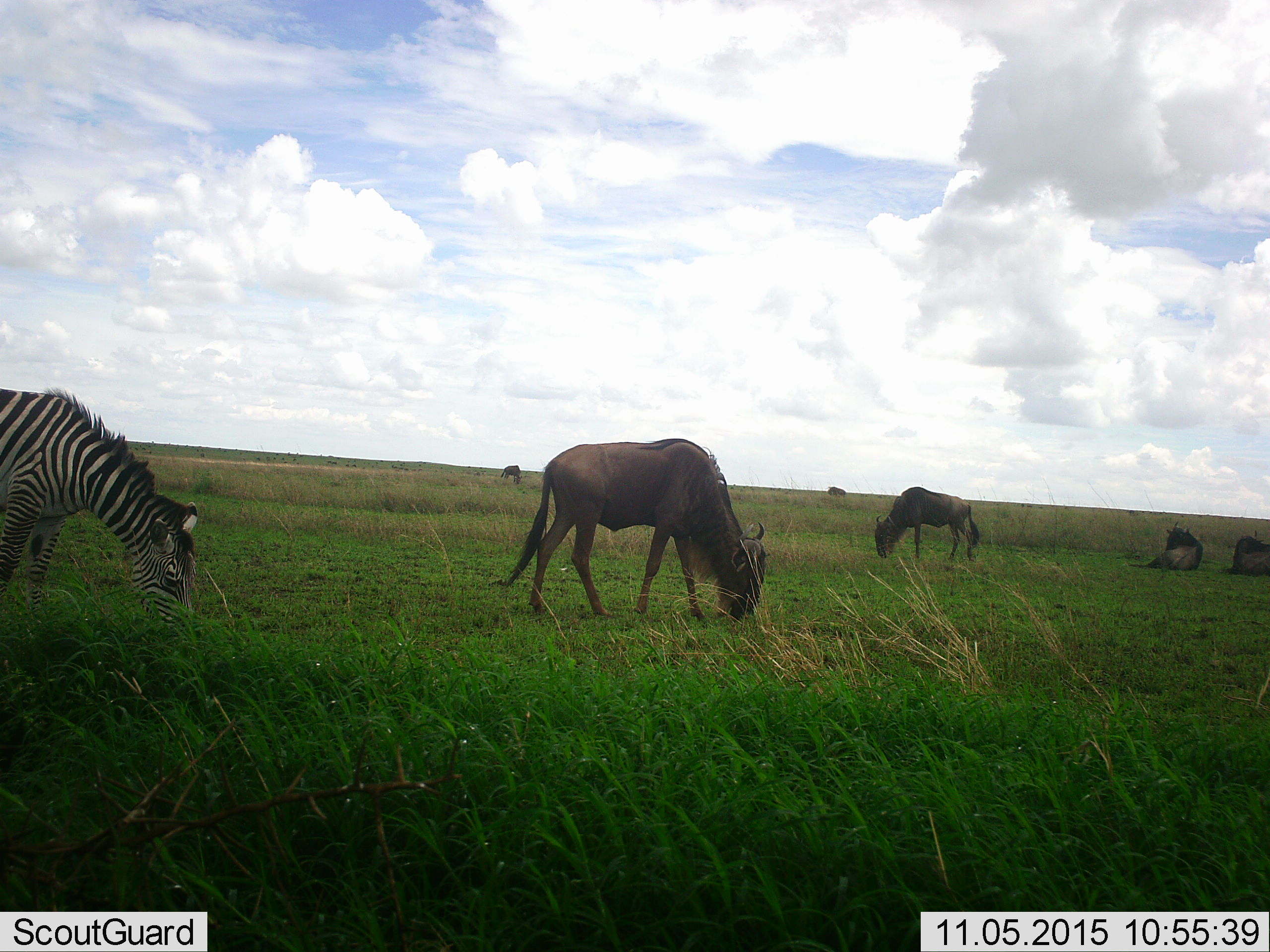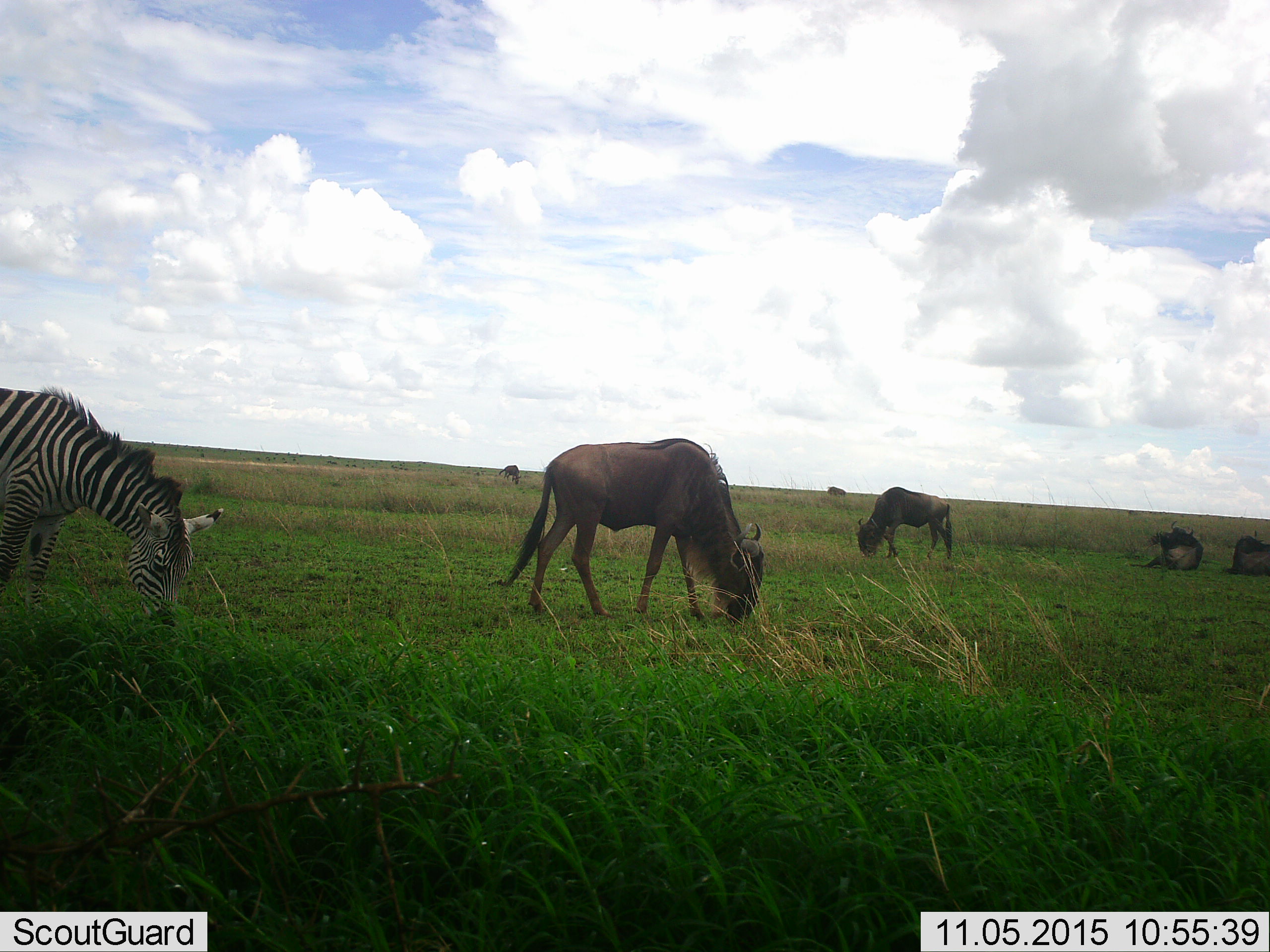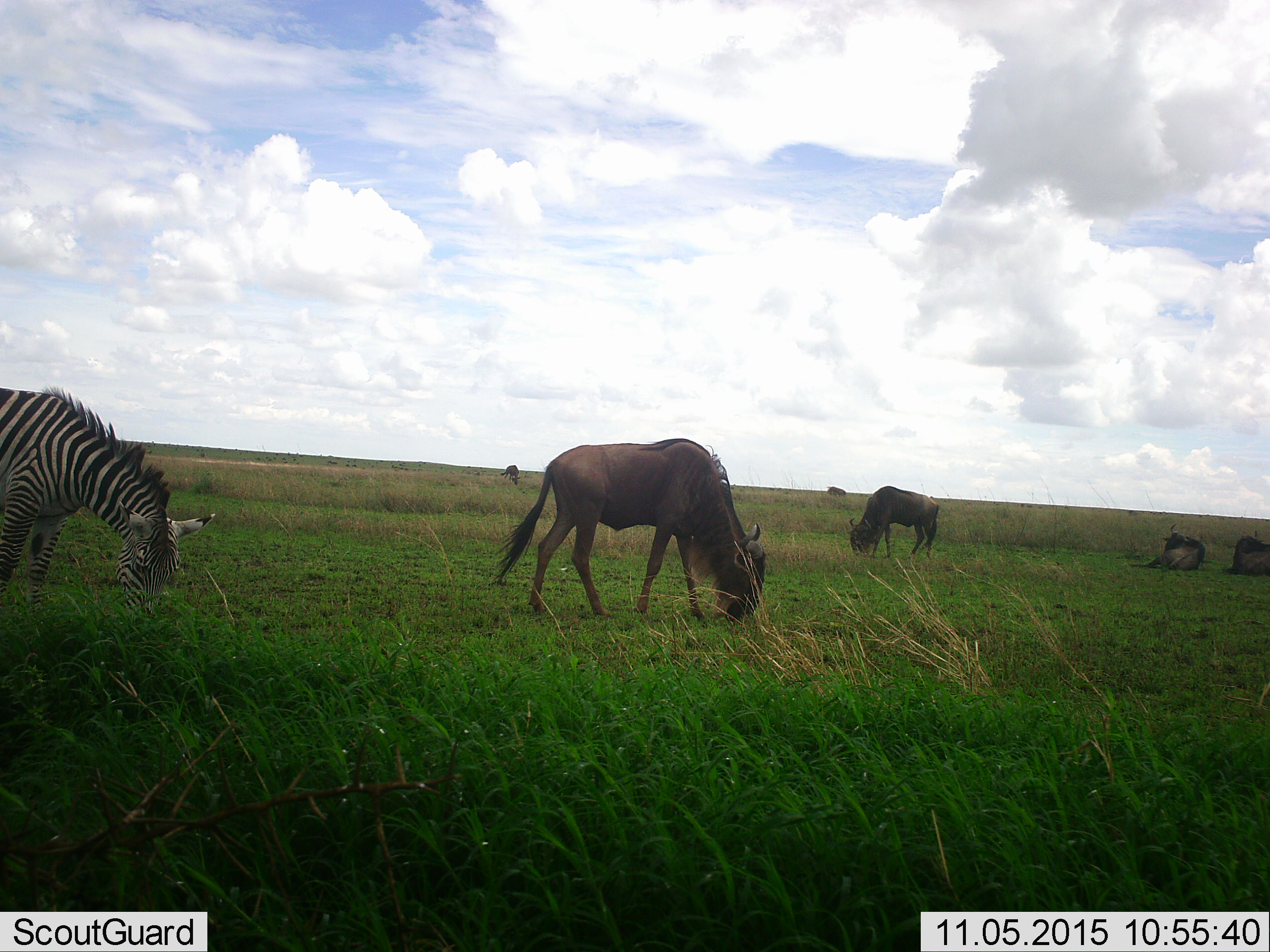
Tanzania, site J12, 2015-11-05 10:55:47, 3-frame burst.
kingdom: Animalia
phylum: Chordata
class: Mammalia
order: Artiodactyla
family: Bovidae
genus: Connochaetes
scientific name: Connochaetes taurinus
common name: blue wildebeest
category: wildebeest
Wildebeest (blue wildebeest) (Connochaetes taurinus), count 6. Behavior (volunteer vote fractions): standing 43%, resting 71%, moving 0%, interacting 0%. Young present (vote fraction): 0%. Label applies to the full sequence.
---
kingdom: Animalia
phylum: Chordata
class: Mammalia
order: Perissodactyla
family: Equidae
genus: Equus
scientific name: Equus quagga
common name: plains zebra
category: zebra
Zebra (plains zebra) (Equus quagga), count 1. Behavior (volunteer vote fractions): standing 38%, resting 0%, moving 0%, interacting 0%. Young present (vote fraction): 0%. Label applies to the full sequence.